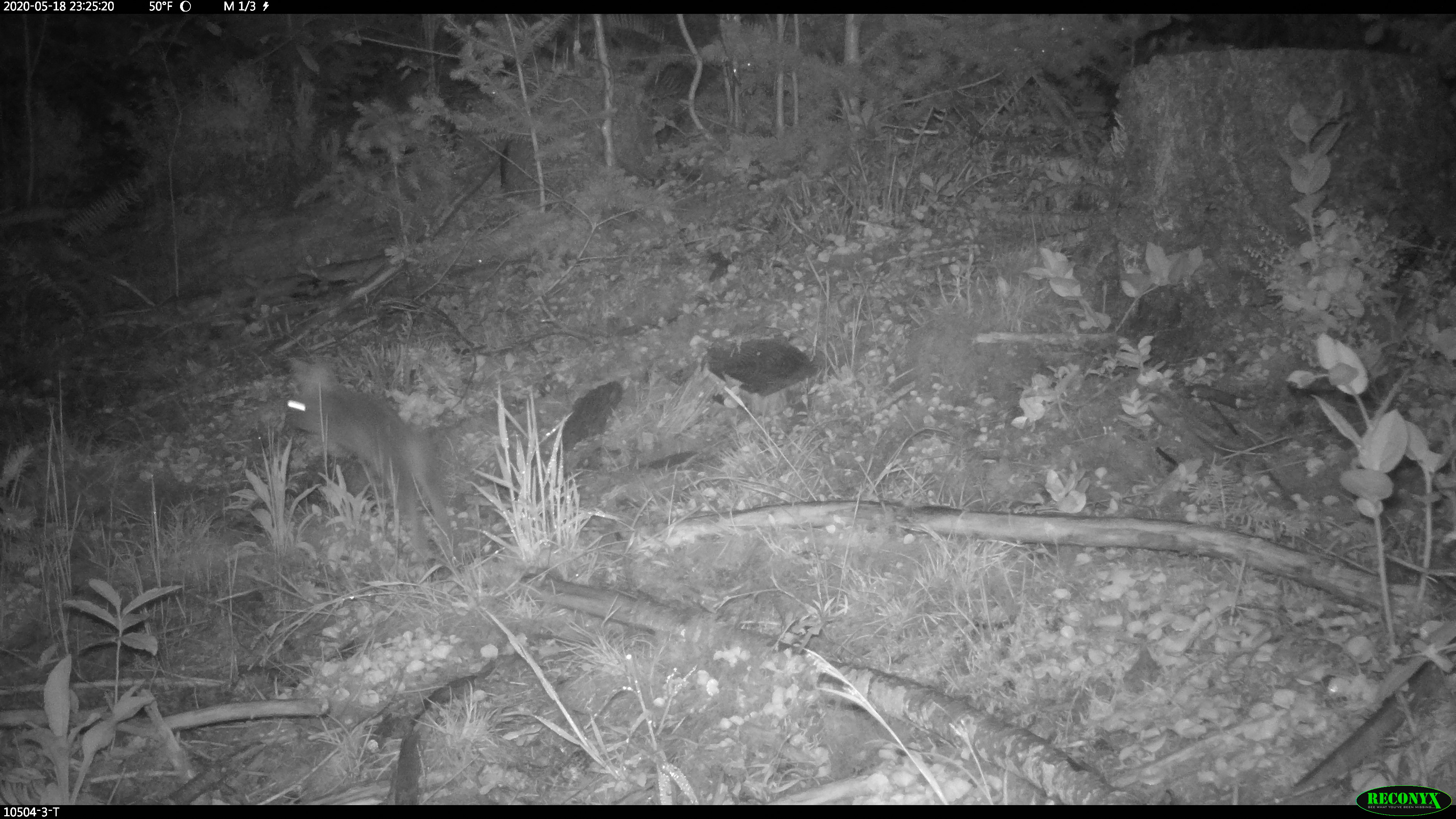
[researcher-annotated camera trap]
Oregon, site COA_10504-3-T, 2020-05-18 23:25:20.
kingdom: Animalia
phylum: Chordata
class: Mammalia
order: Lagomorpha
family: Leporidae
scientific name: Leporidae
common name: hares and rabbits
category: leporidae family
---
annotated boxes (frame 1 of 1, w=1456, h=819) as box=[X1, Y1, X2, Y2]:
leporidae family: box=[281, 353, 466, 570]